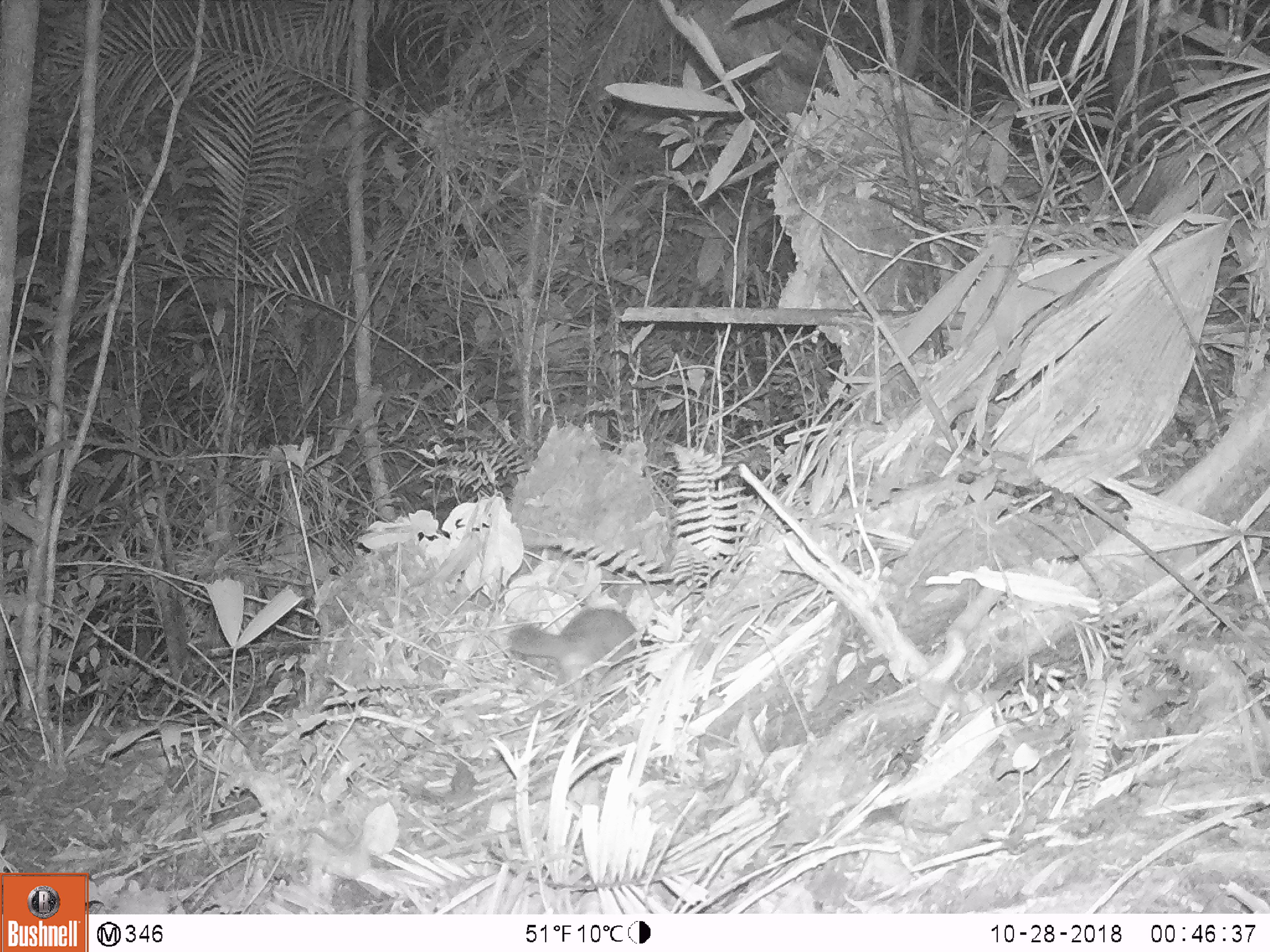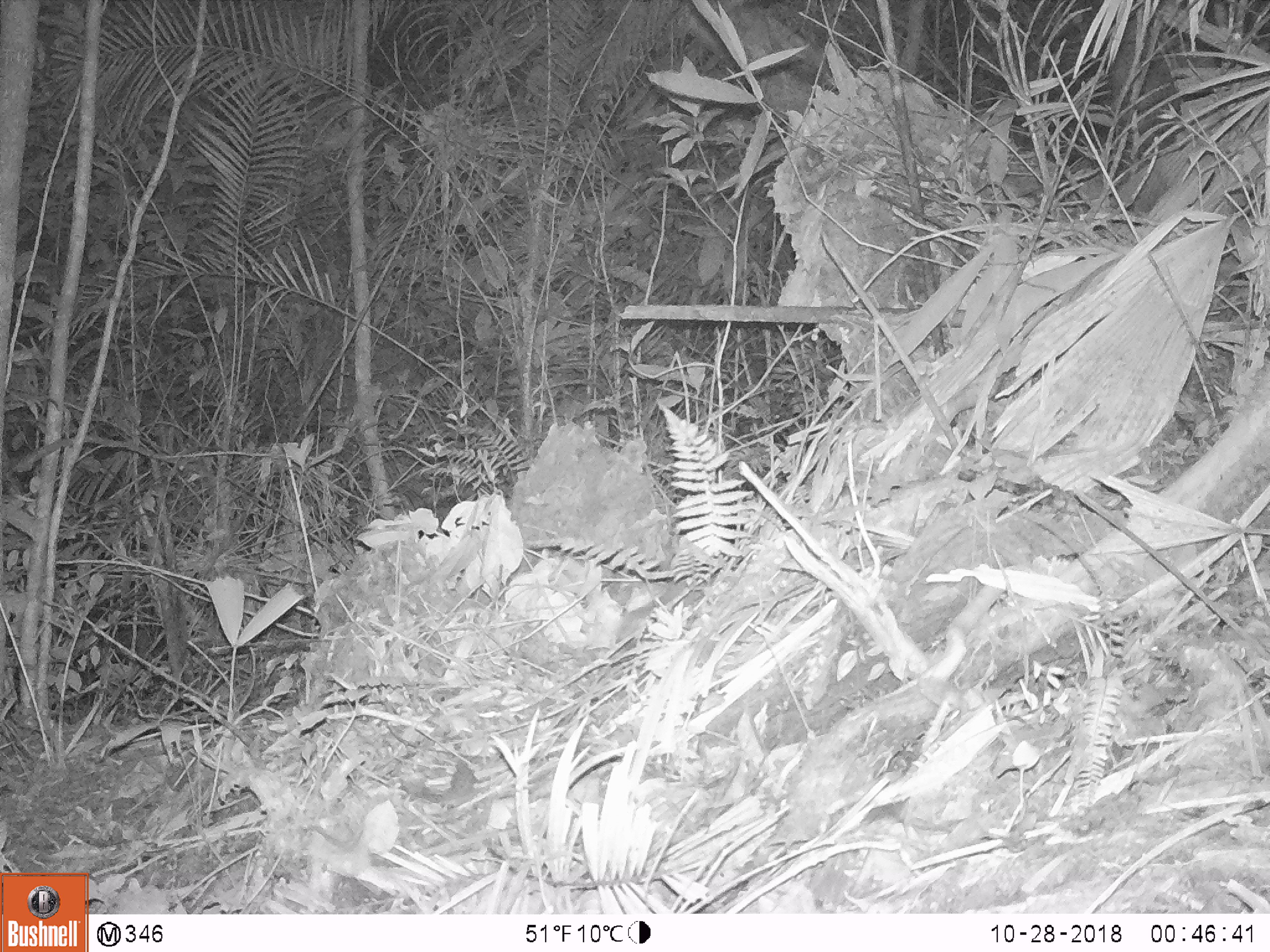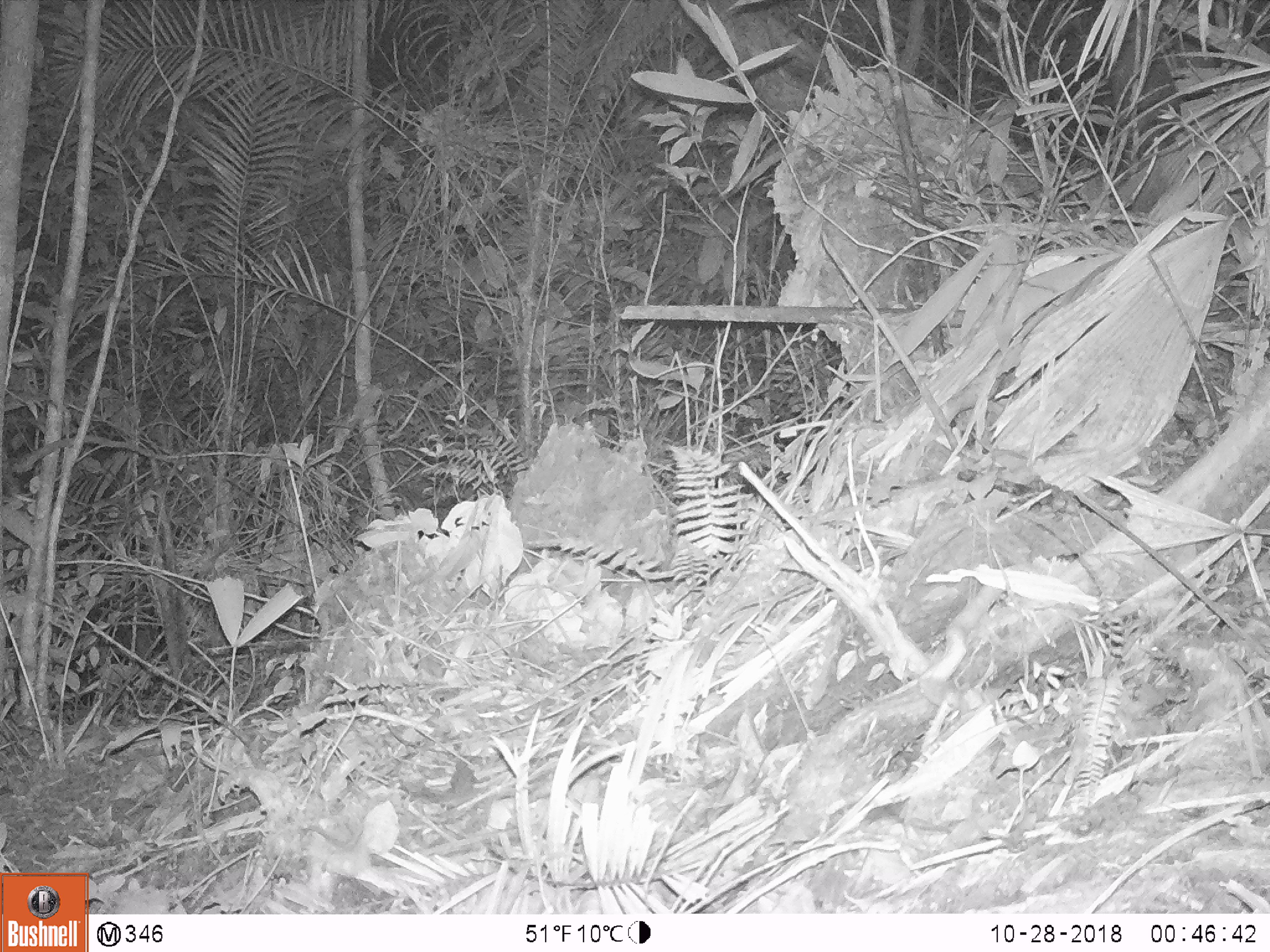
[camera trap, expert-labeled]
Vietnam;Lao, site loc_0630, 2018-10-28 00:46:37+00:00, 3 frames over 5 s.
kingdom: Animalia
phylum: Chordata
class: Mammalia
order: Carnivora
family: Mustelidae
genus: Melogale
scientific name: Melogale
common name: ferret badger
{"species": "ferret badger (Melogale)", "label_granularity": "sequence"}